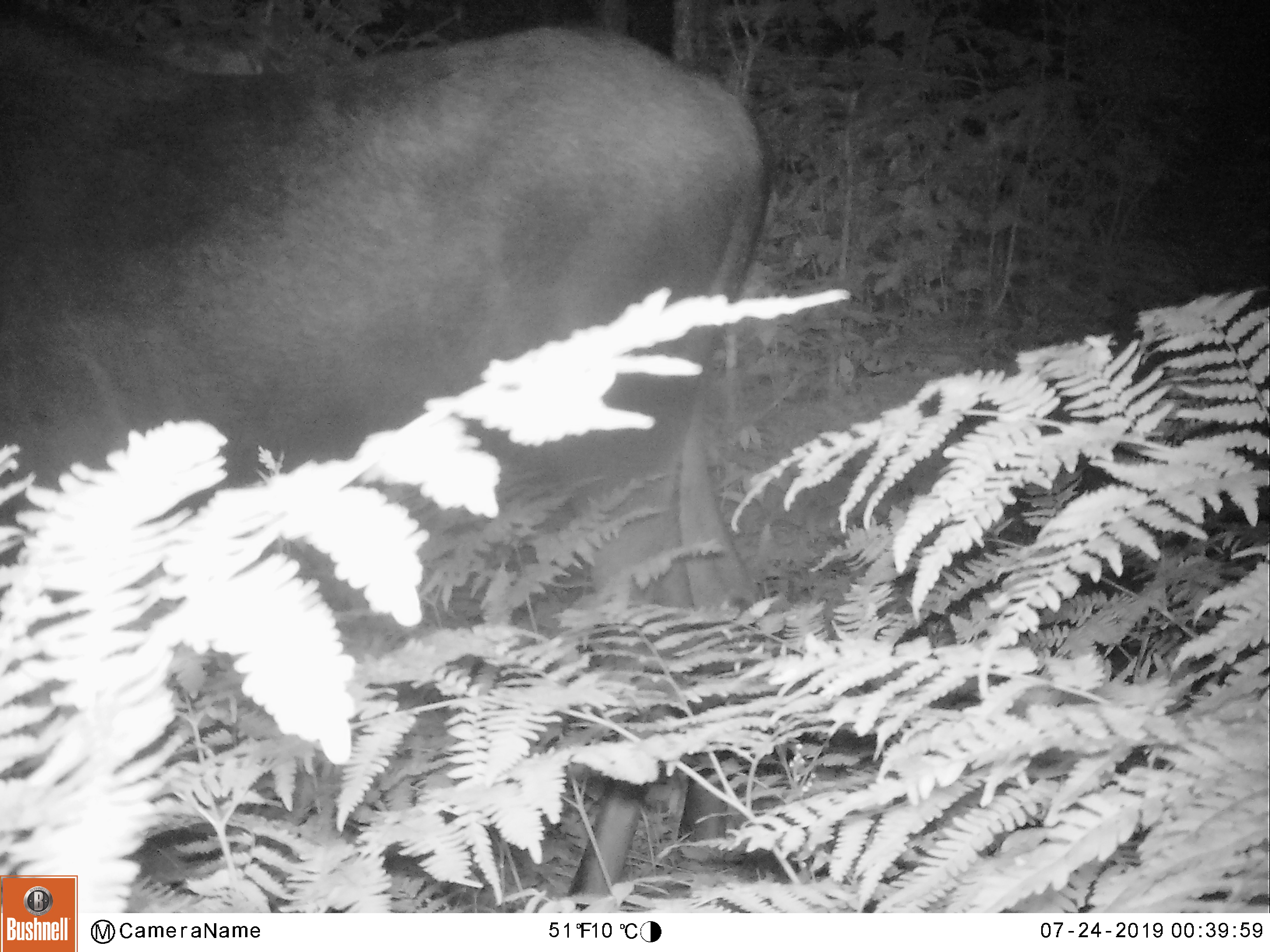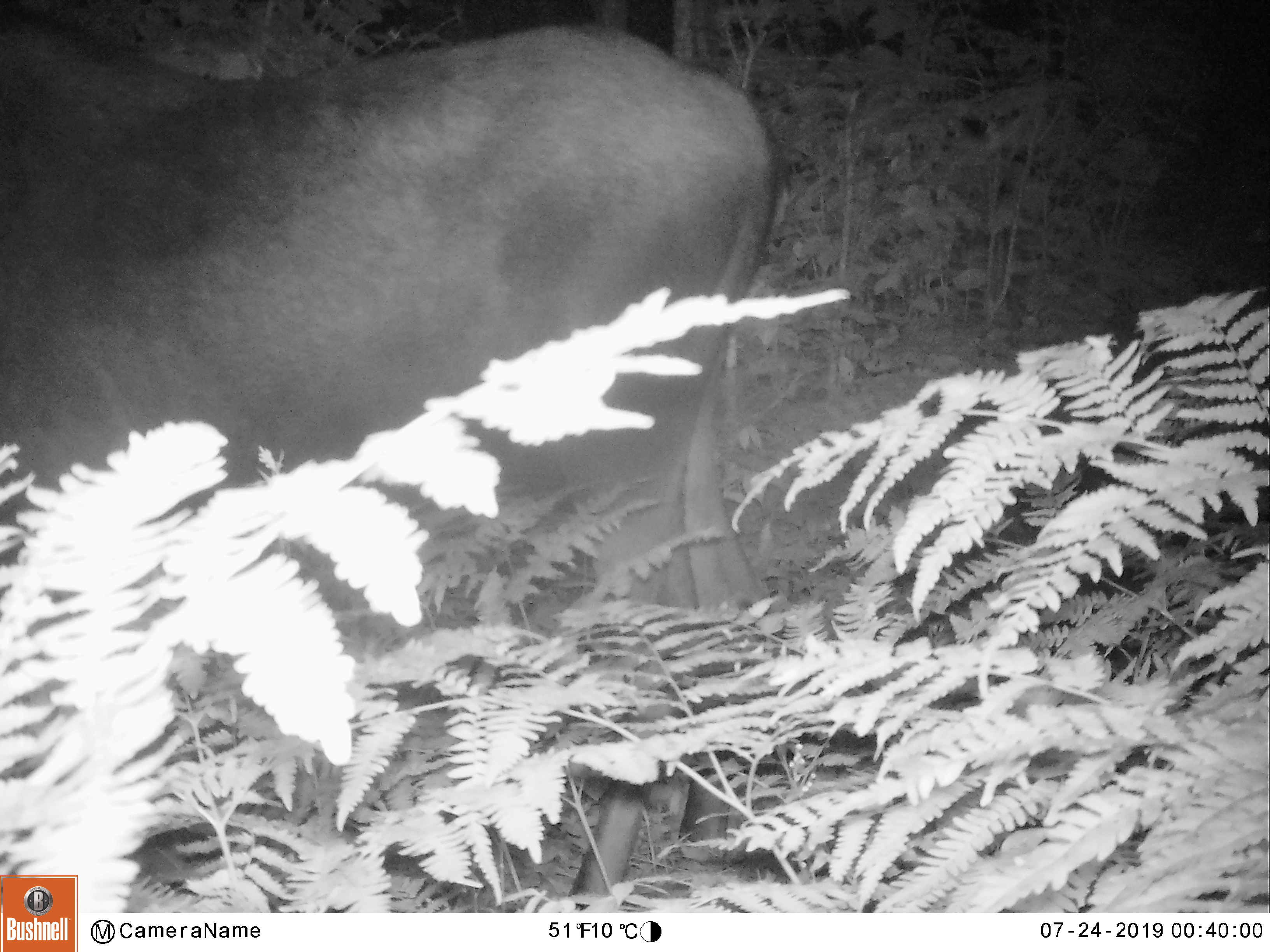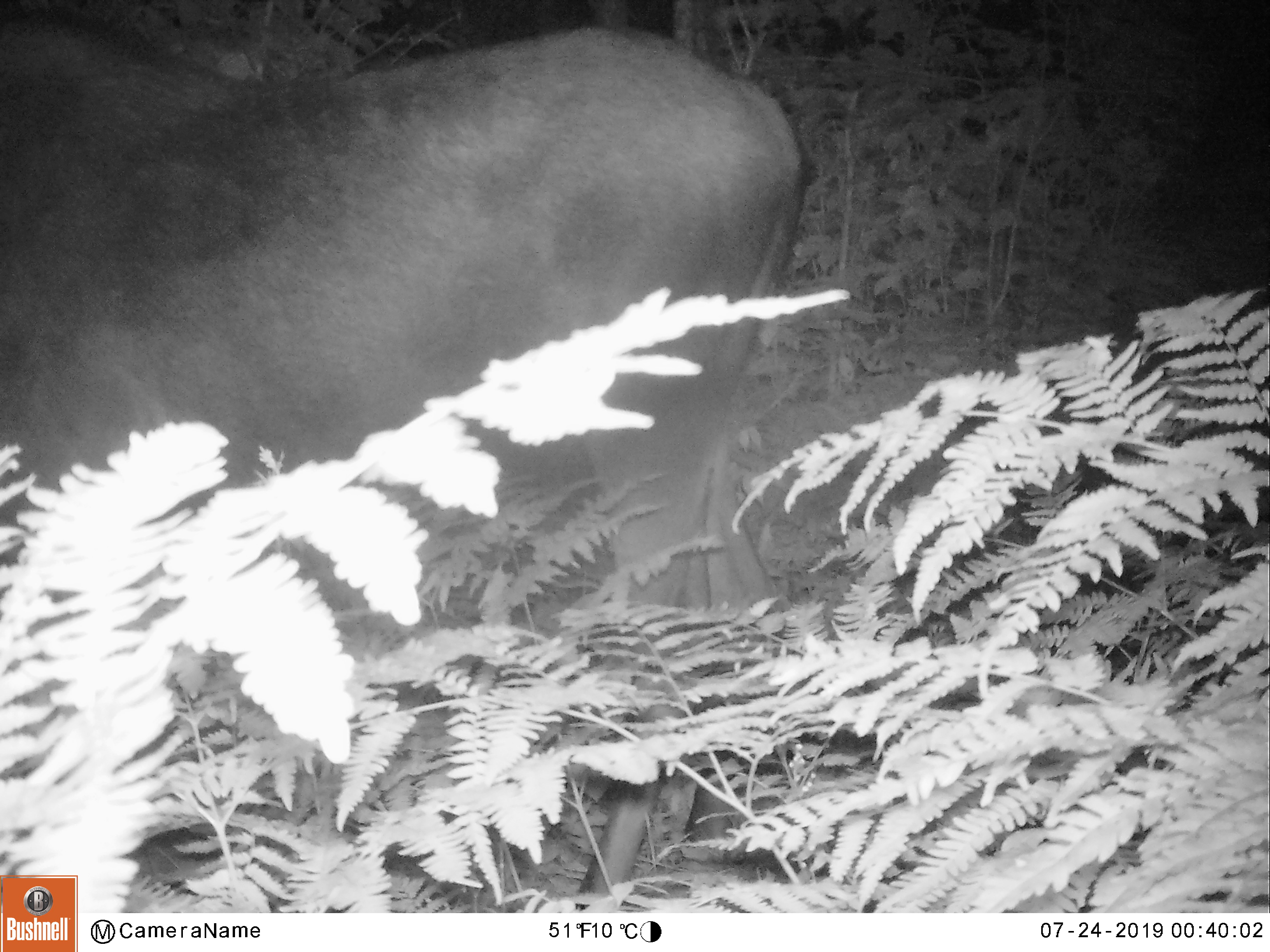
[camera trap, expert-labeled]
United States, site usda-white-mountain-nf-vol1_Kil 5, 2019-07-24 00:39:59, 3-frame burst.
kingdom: Animalia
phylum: Chordata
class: Mammalia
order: Artiodactyla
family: Cervidae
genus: Alces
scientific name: Alces alces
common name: moose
Moose (Alces alces).